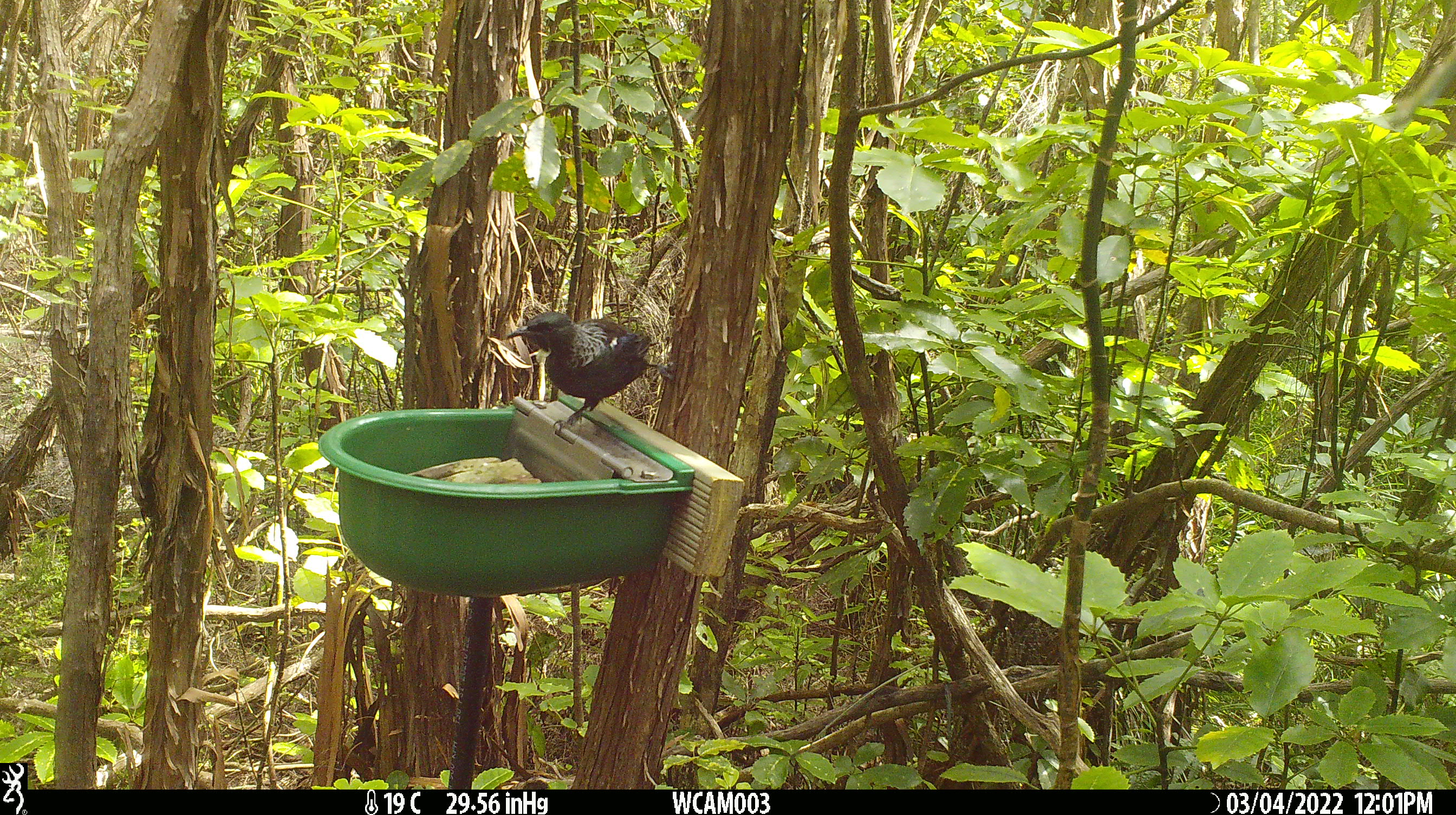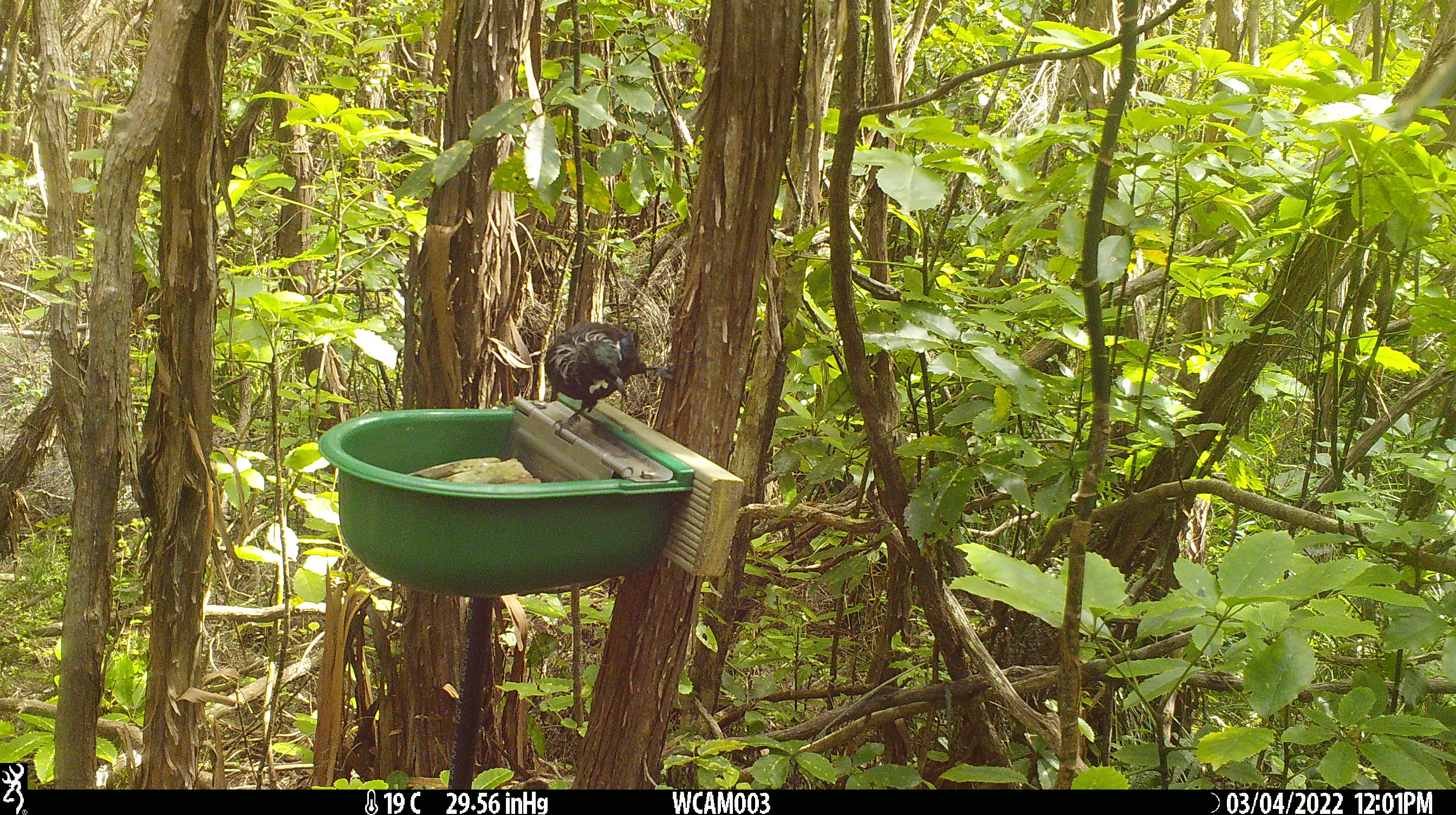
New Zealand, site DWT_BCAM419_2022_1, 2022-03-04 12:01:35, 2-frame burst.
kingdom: Animalia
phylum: Chordata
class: Aves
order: Passeriformes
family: Meliphagidae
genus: Prosthemadera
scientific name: Prosthemadera novaeseelandiae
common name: tui